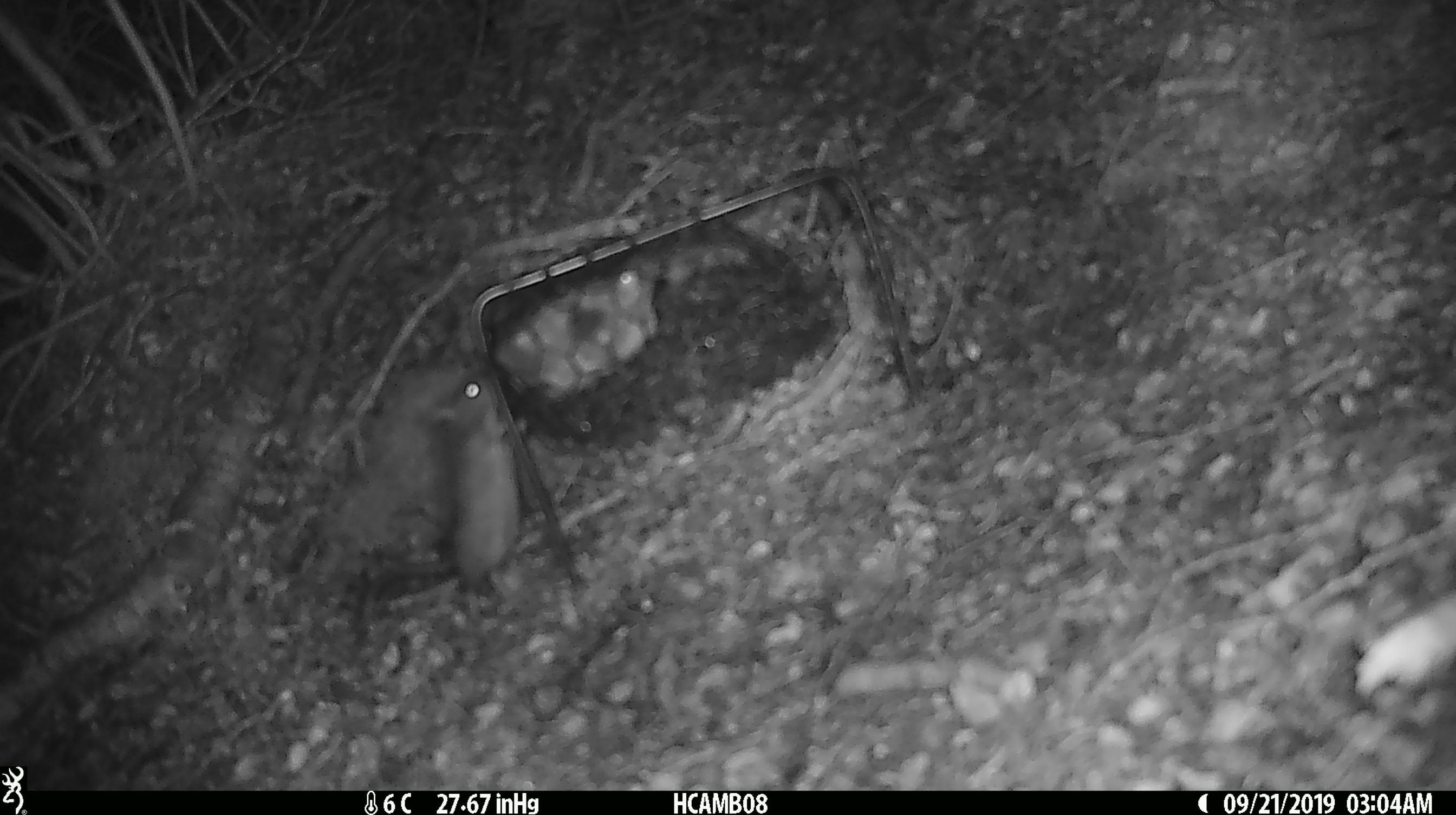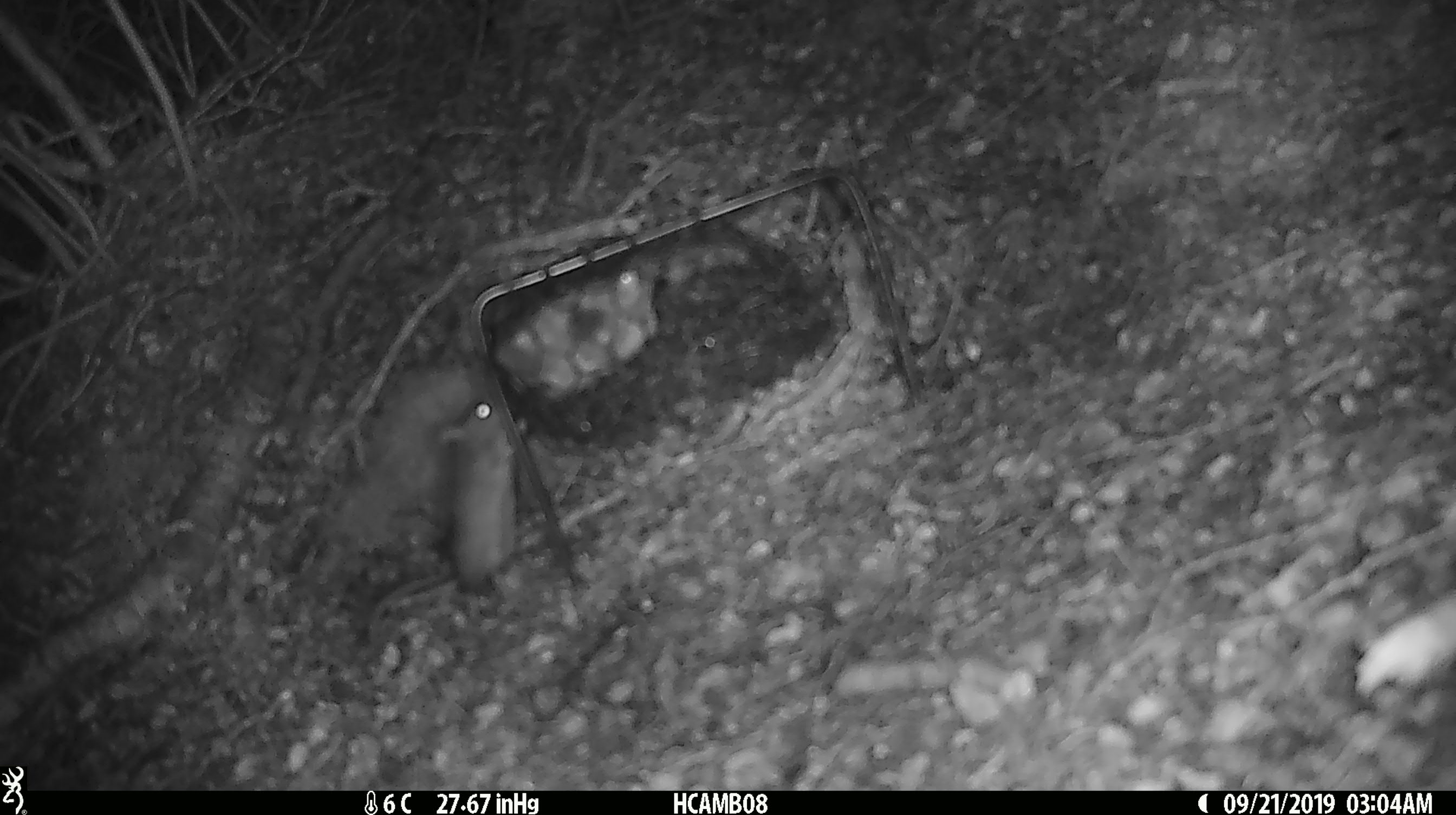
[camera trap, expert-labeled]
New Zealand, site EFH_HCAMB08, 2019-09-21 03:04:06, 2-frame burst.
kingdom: Animalia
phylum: Chordata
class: Mammalia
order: Rodentia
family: Muridae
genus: Mus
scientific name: Mus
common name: mouse